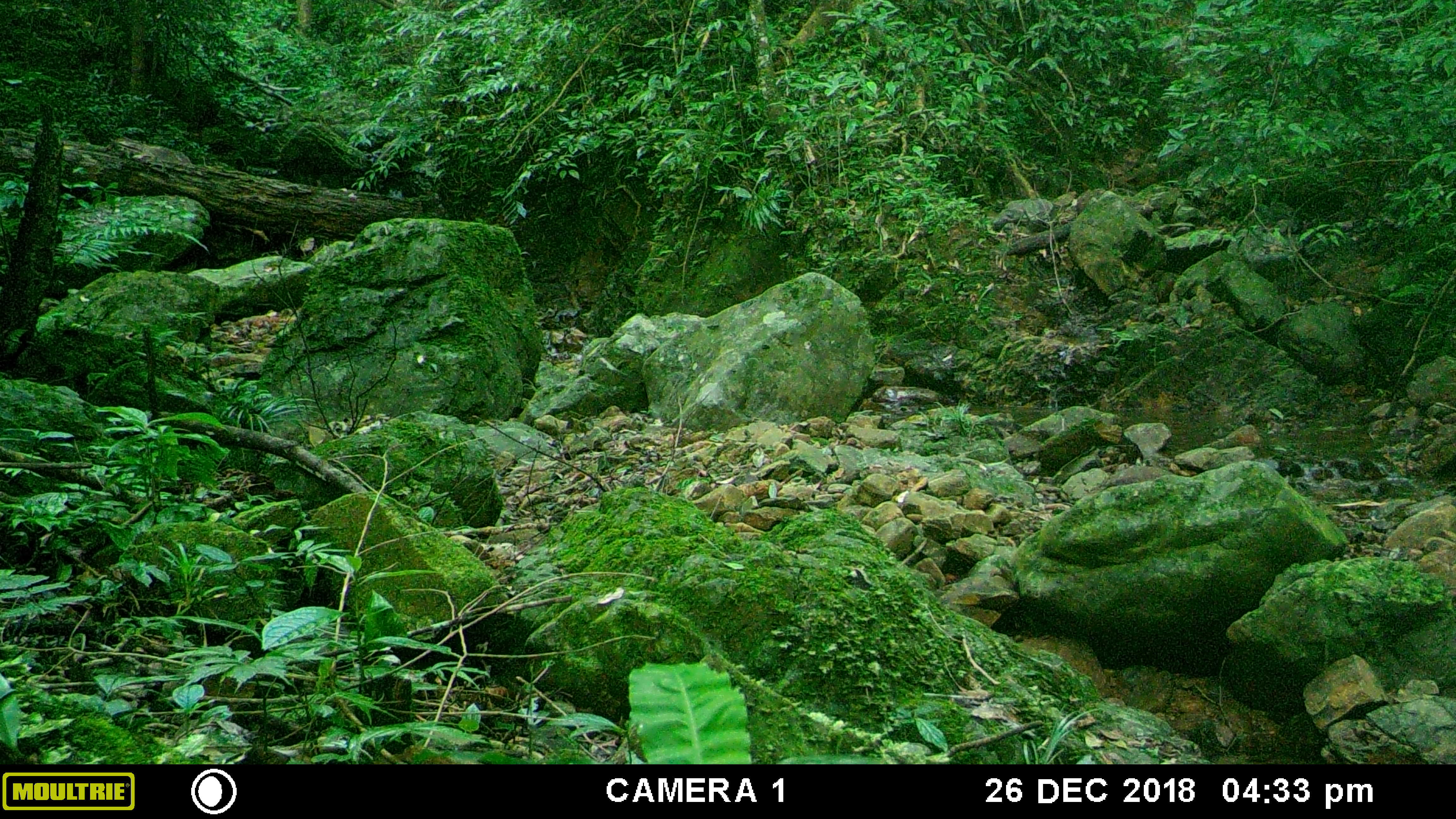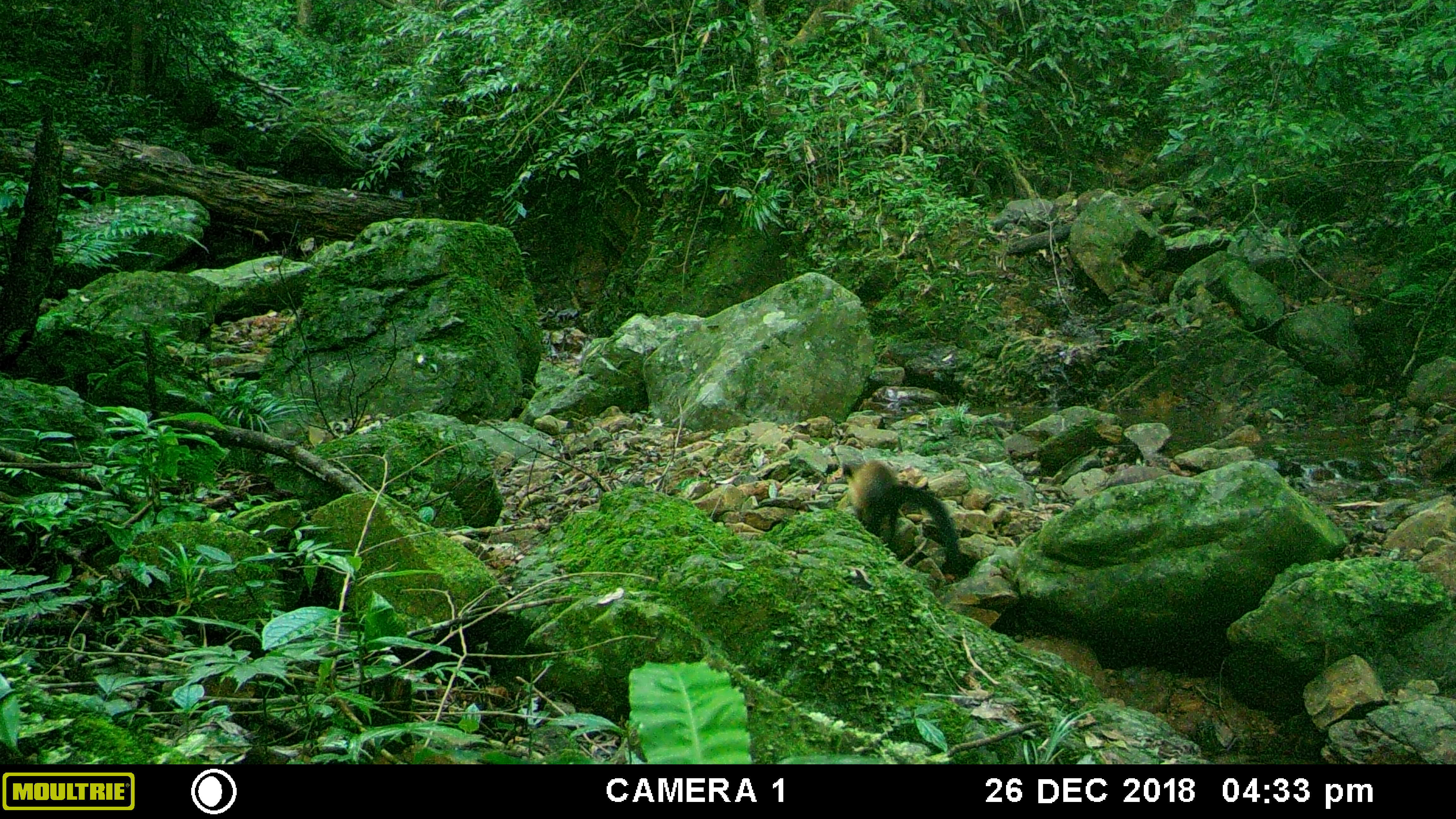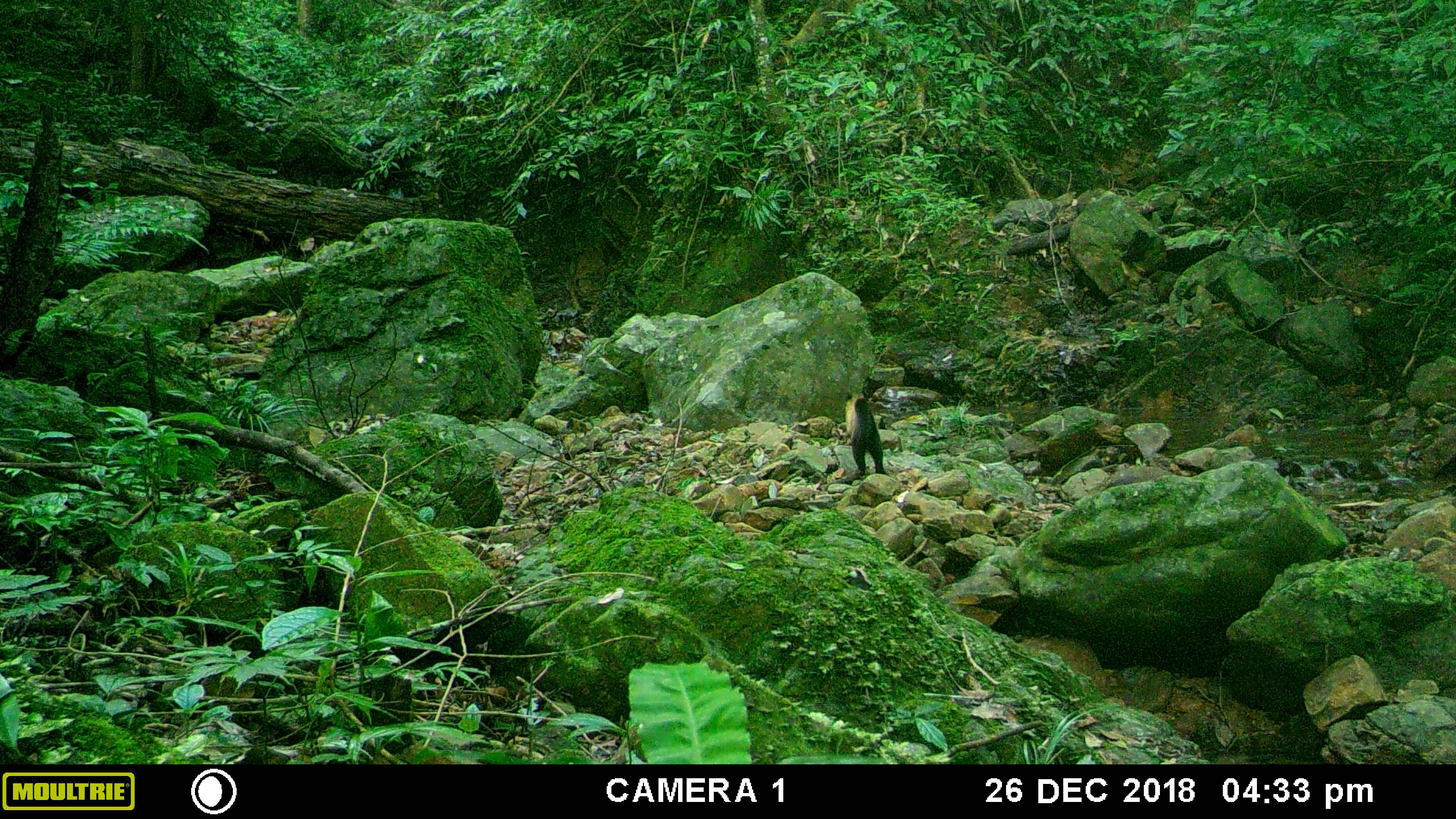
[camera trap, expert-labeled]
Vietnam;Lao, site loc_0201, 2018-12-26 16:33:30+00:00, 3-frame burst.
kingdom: Animalia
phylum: Chordata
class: Mammalia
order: Carnivora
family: Mustelidae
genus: Martes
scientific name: Martes flavigula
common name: yellow-throated marten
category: yellow throated marten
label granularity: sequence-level